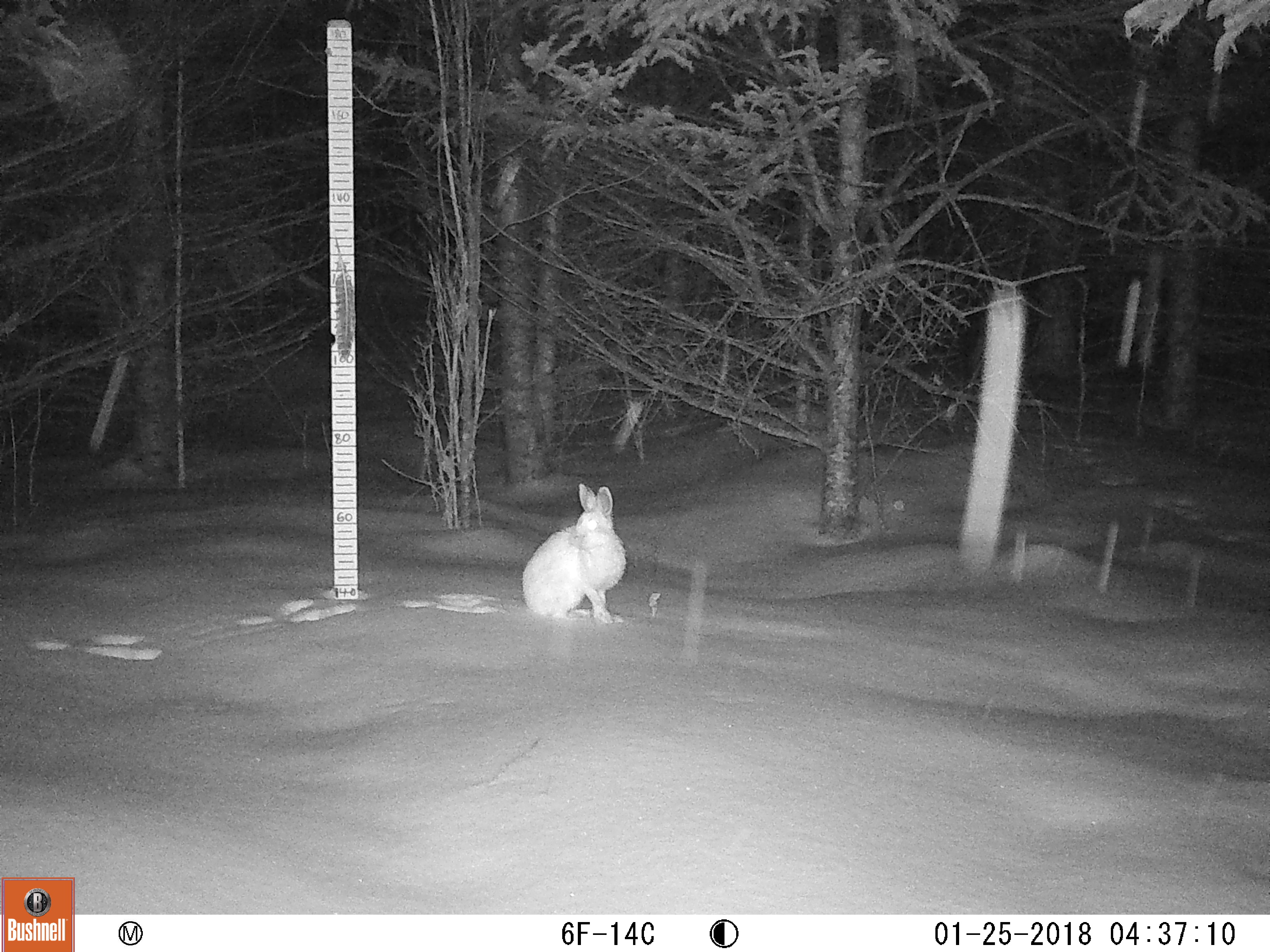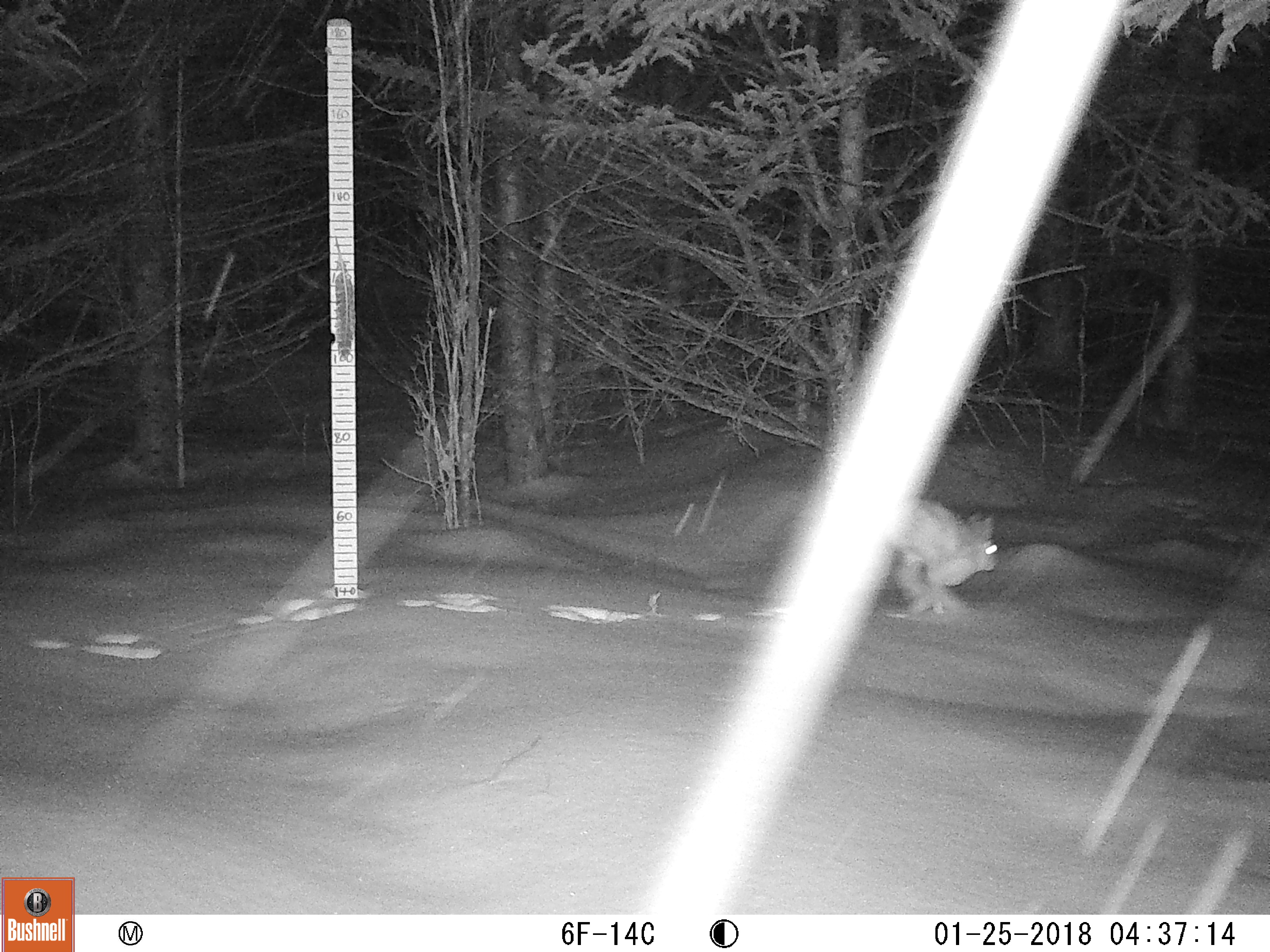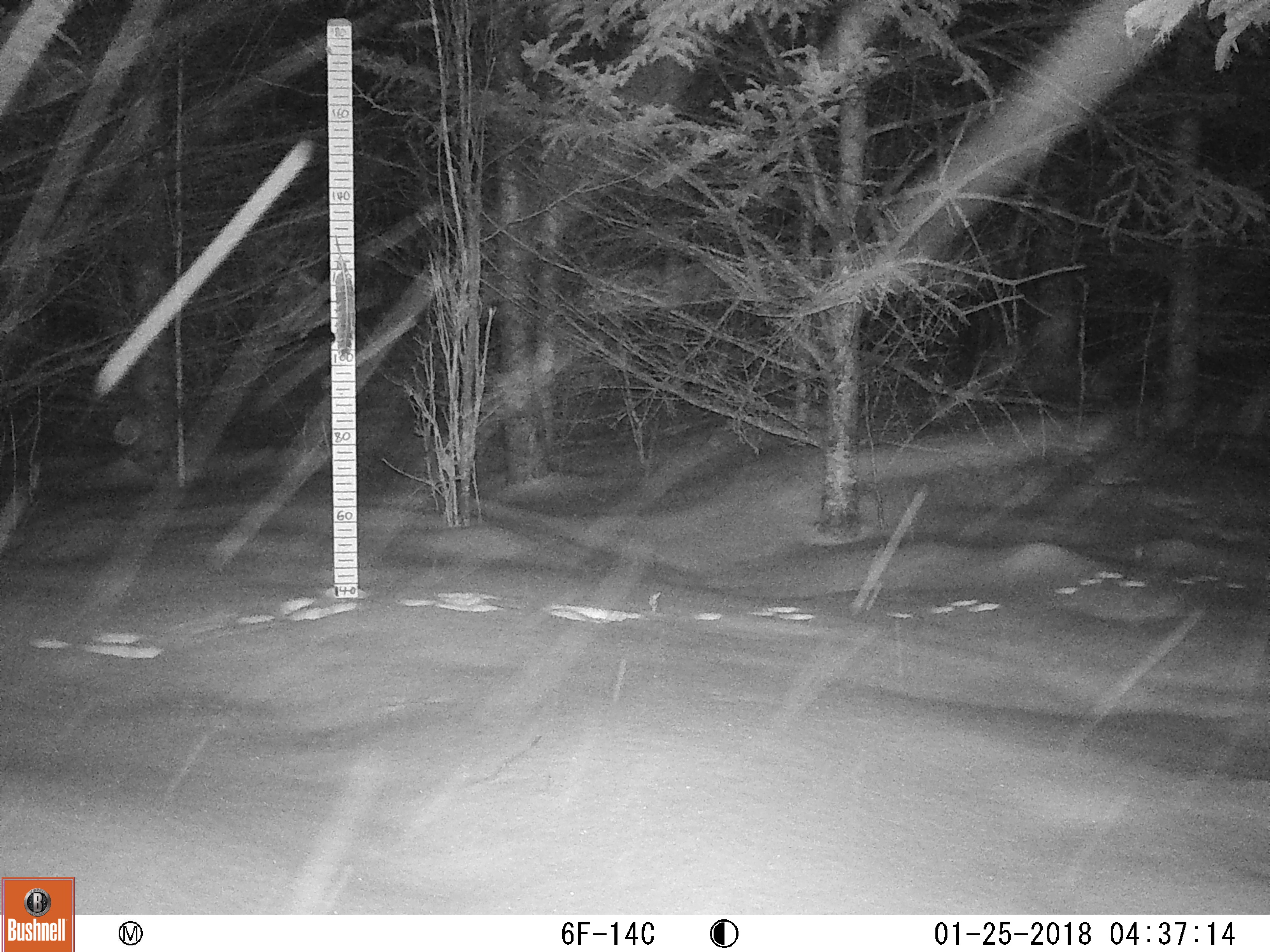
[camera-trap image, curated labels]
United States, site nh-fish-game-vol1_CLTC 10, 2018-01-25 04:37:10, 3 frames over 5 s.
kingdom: Animalia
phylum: Chordata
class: Mammalia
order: Lagomorpha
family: Leporidae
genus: Lepus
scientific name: Lepus americanus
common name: snowshoe hare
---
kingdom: Animalia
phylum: Chordata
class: Mammalia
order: Artiodactyla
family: Cervidae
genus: Odocoileus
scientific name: Odocoileus virginianus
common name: white-tailed deer